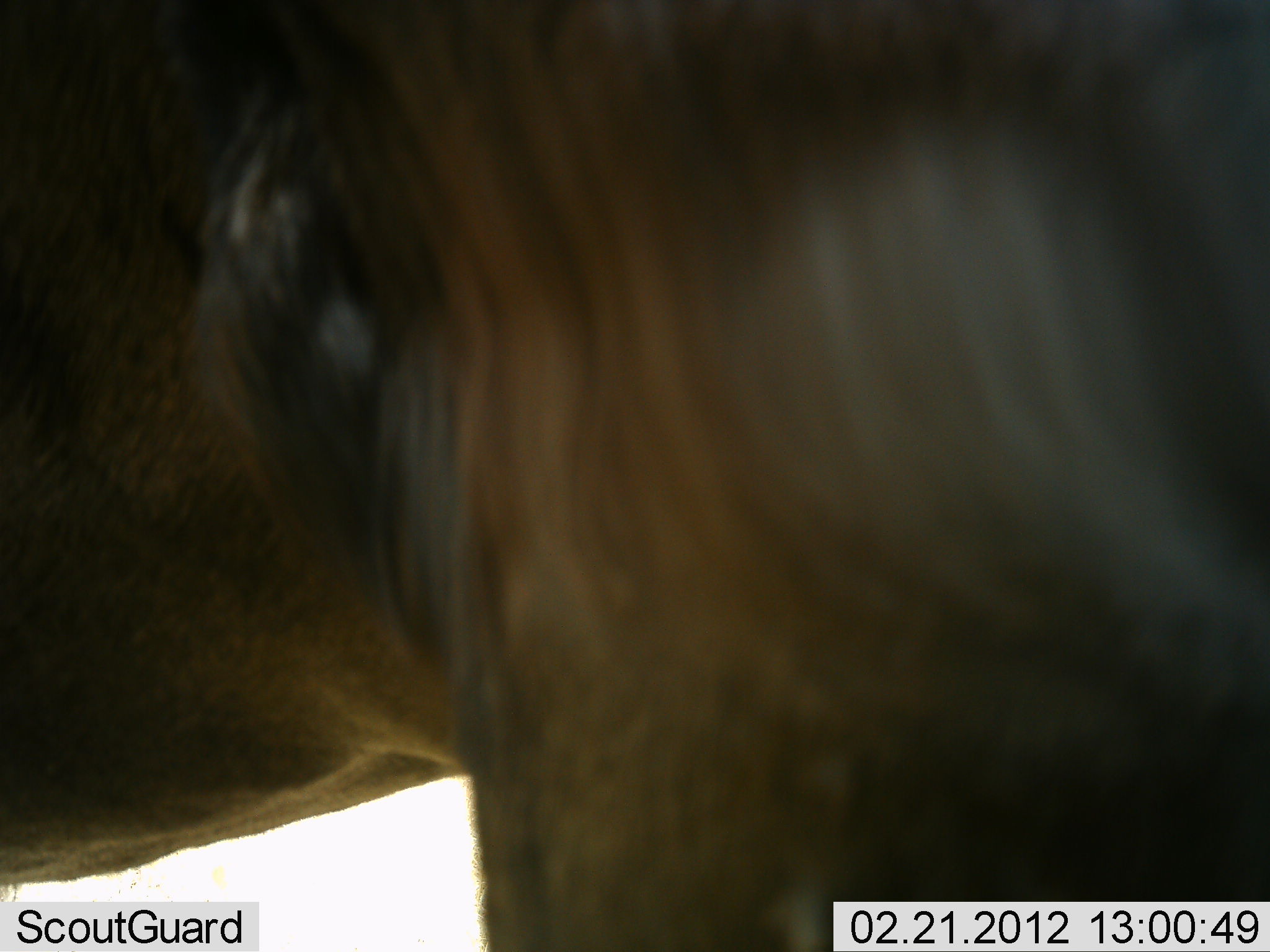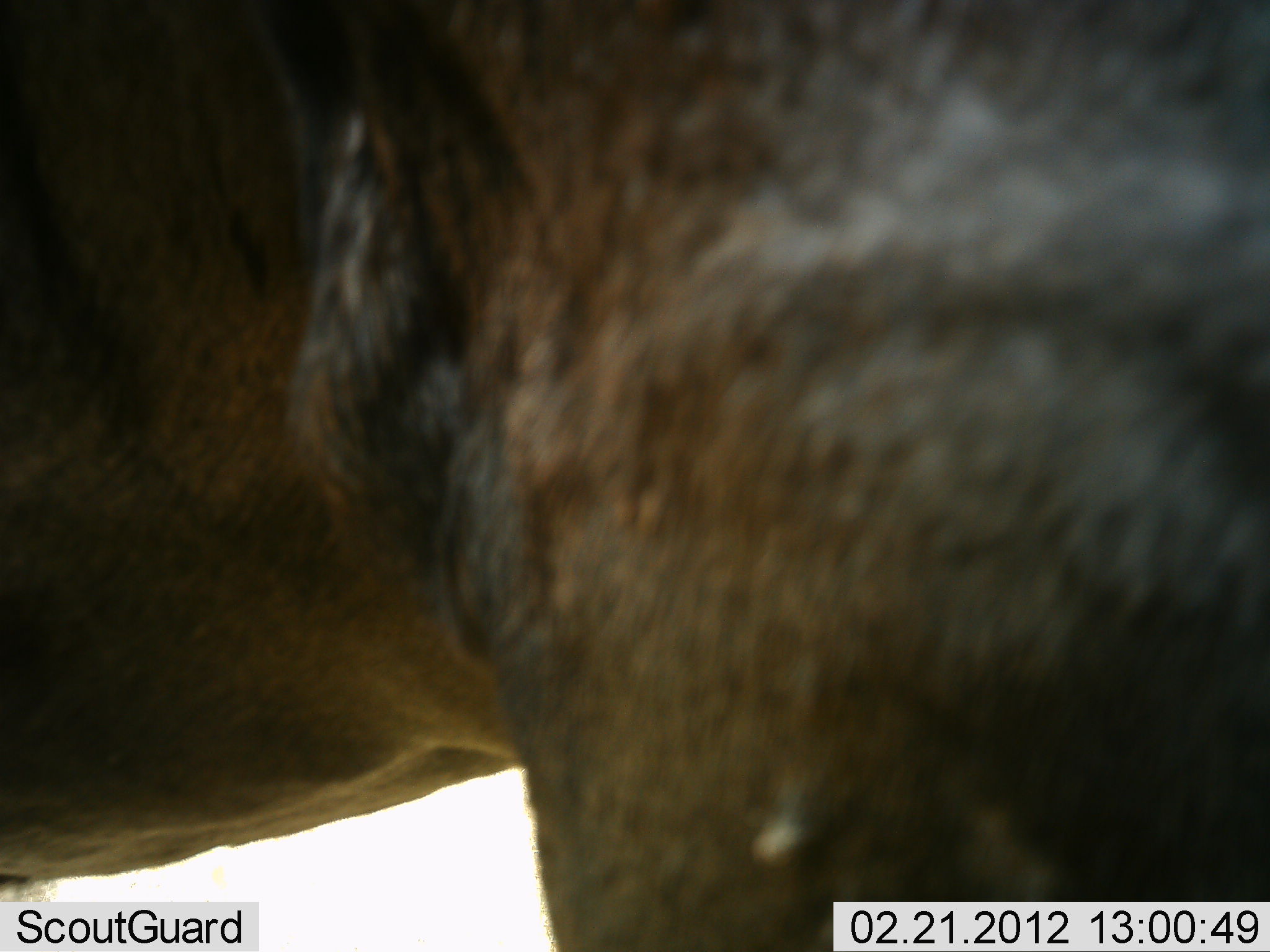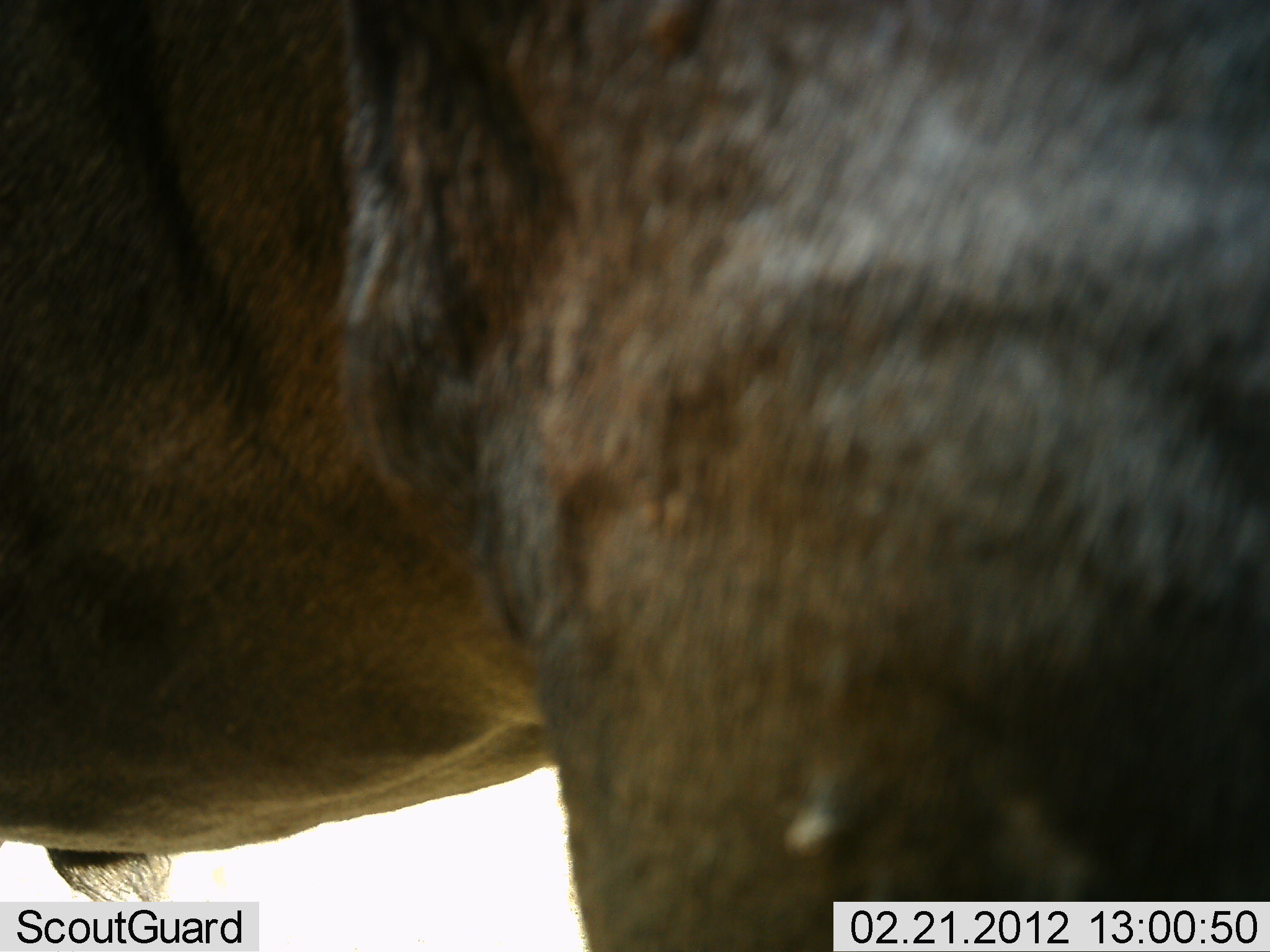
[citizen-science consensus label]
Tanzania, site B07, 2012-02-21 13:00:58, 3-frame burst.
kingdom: Animalia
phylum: Chordata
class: Mammalia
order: Artiodactyla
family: Bovidae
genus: Connochaetes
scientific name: Connochaetes taurinus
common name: blue wildebeest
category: wildebeest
Wildebeest (blue wildebeest) (Connochaetes taurinus), count 1. Behavior (volunteer vote fractions): standing 100%, resting 0%, moving 0%, interacting 0%. Young present (vote fraction): 0%. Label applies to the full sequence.